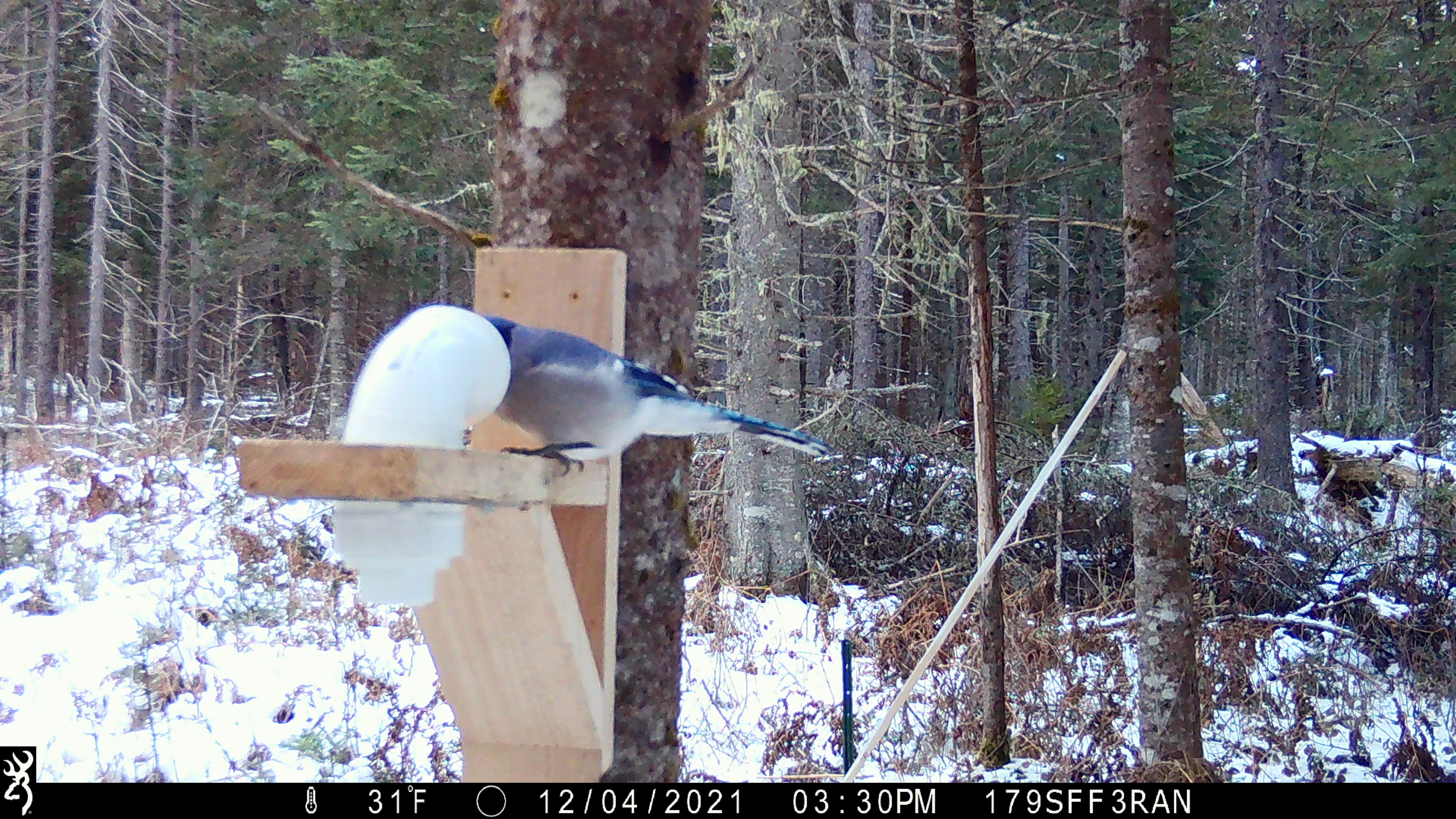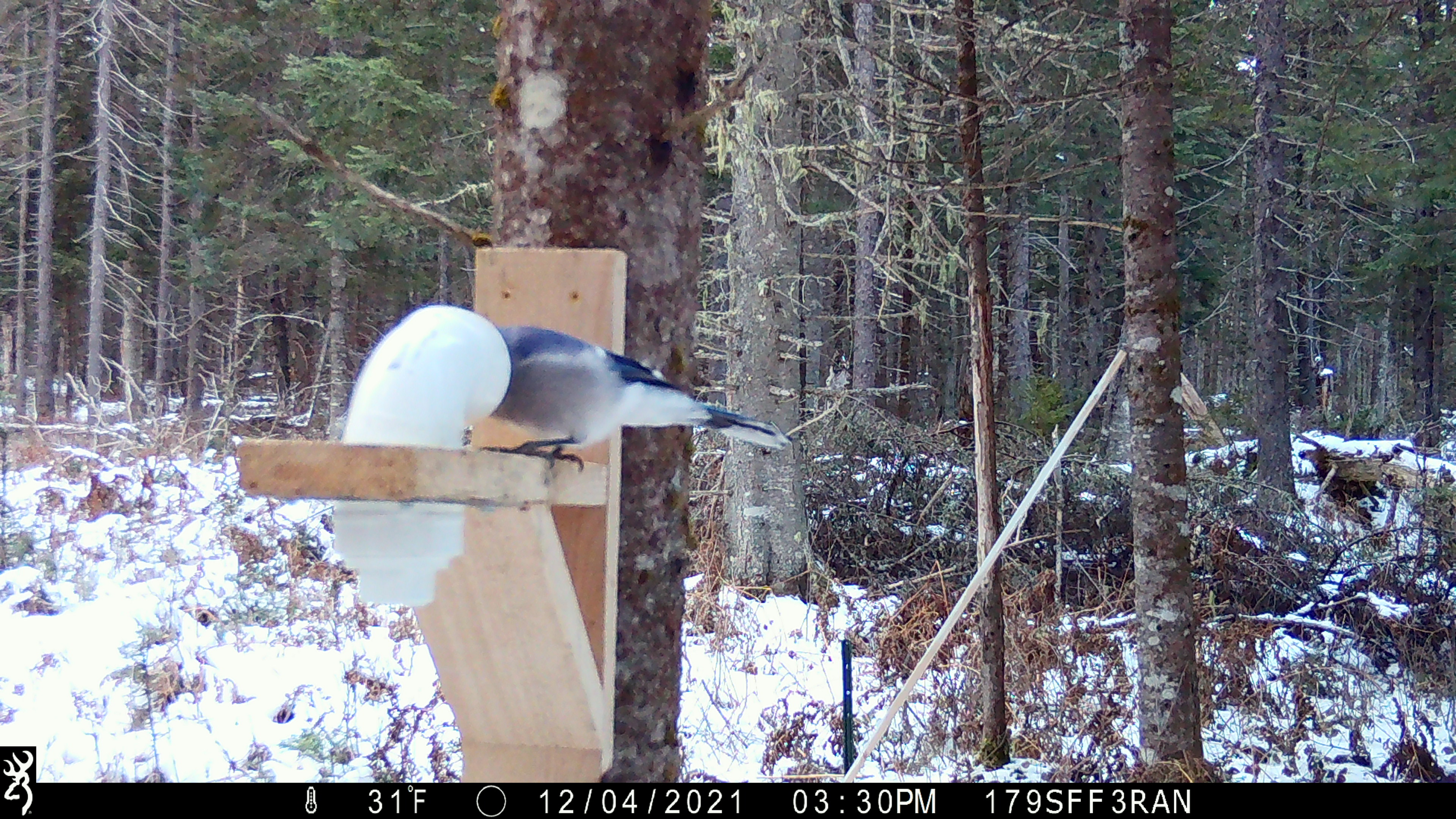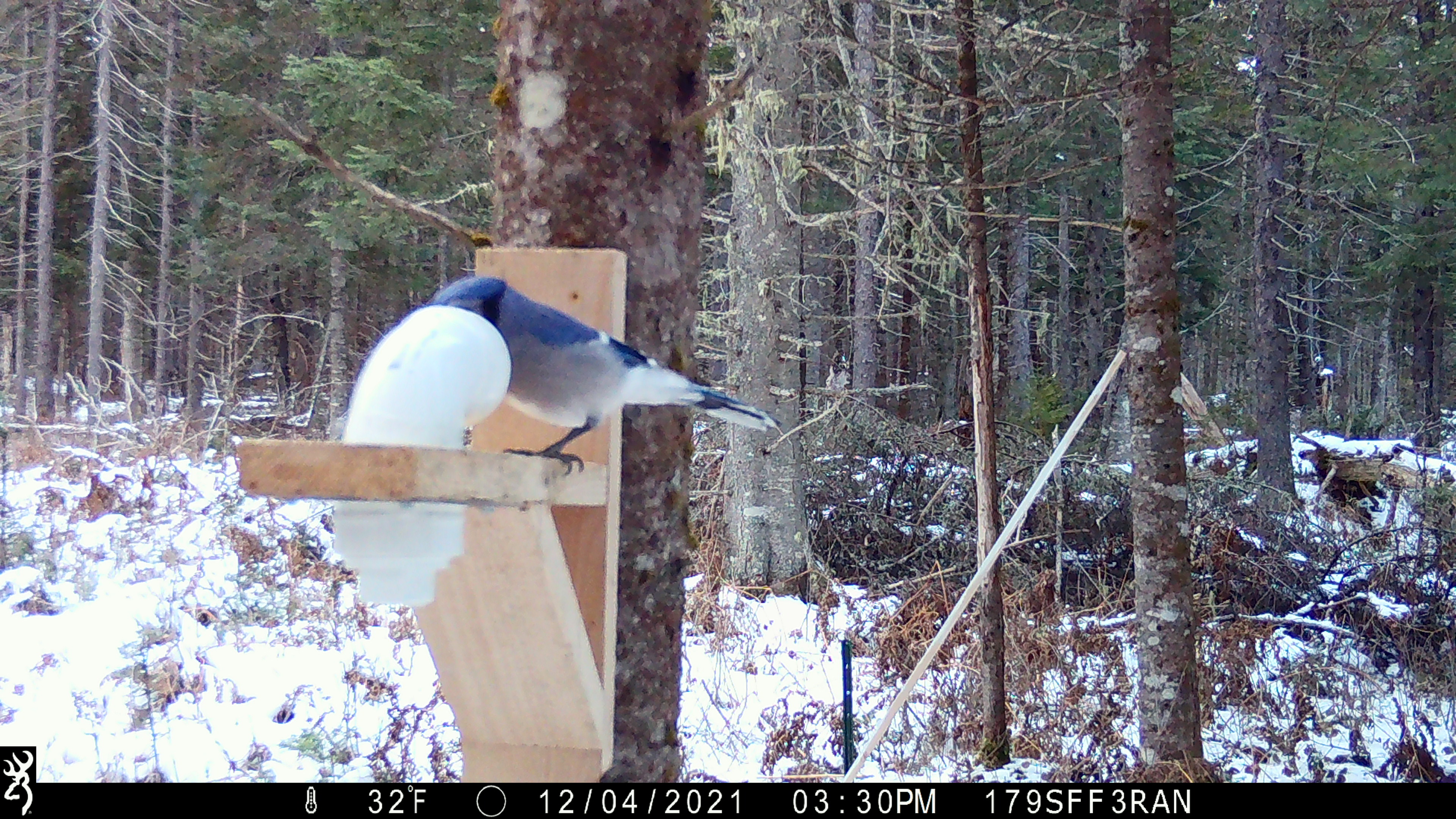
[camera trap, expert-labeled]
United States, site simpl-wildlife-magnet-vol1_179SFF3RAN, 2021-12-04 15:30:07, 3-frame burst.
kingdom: Animalia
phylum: Chordata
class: Aves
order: Passeriformes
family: Corvidae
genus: Cyanocitta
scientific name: Cyanocitta cristata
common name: blue jay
Blue jay (Cyanocitta cristata).